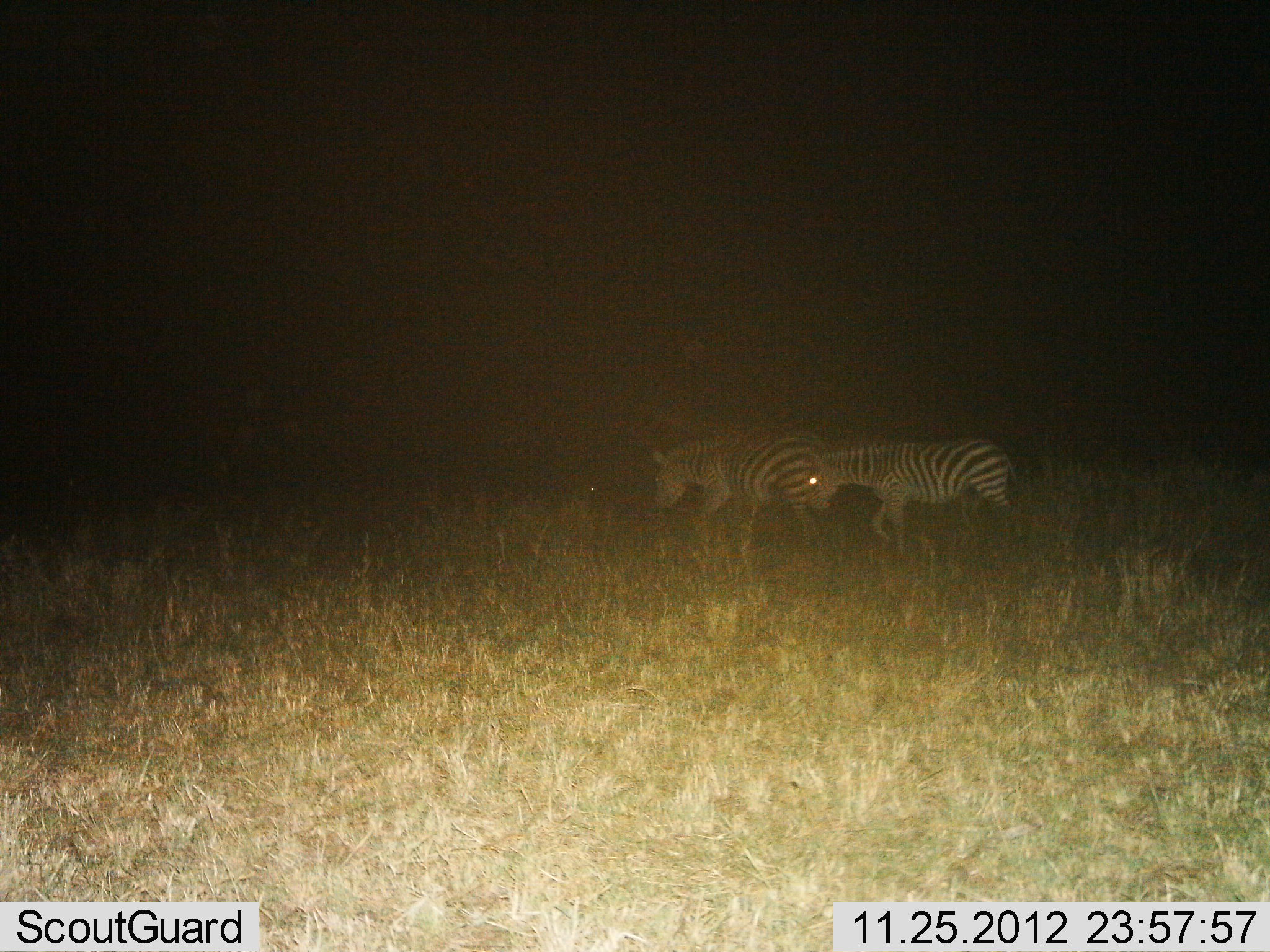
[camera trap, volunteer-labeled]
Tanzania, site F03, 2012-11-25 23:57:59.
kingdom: Animalia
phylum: Chordata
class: Mammalia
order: Perissodactyla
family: Equidae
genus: Equus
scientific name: Equus quagga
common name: plains zebra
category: zebra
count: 2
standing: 14%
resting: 0%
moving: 76%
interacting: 0%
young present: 5%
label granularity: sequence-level